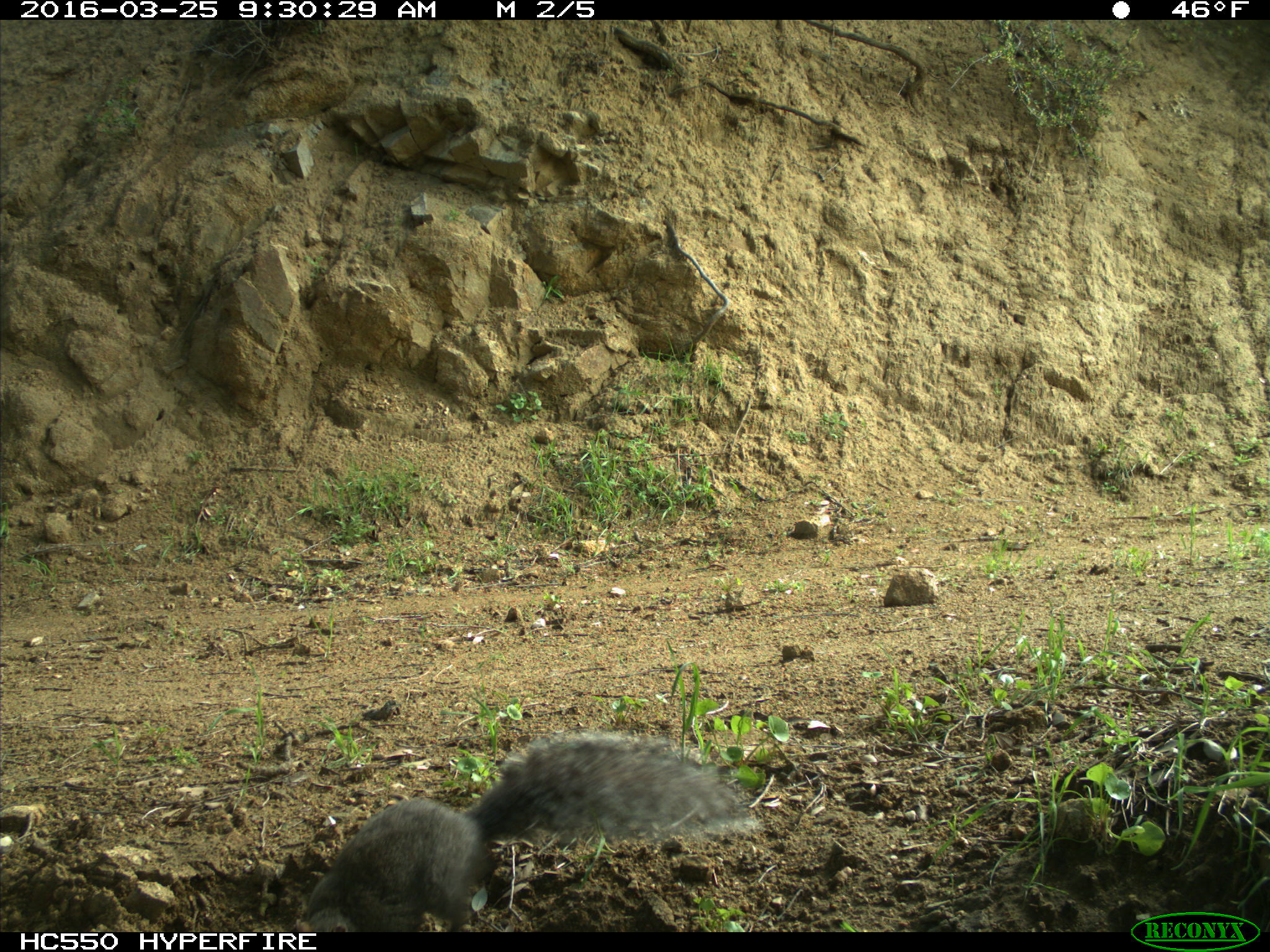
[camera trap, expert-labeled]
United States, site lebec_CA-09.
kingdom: Animalia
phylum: Chordata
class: Mammalia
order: Rodentia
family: Sciuridae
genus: Sciurus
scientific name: Sciurus carolinensis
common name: eastern gray squirrel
Sciurus carolinensis (eastern gray squirrel).